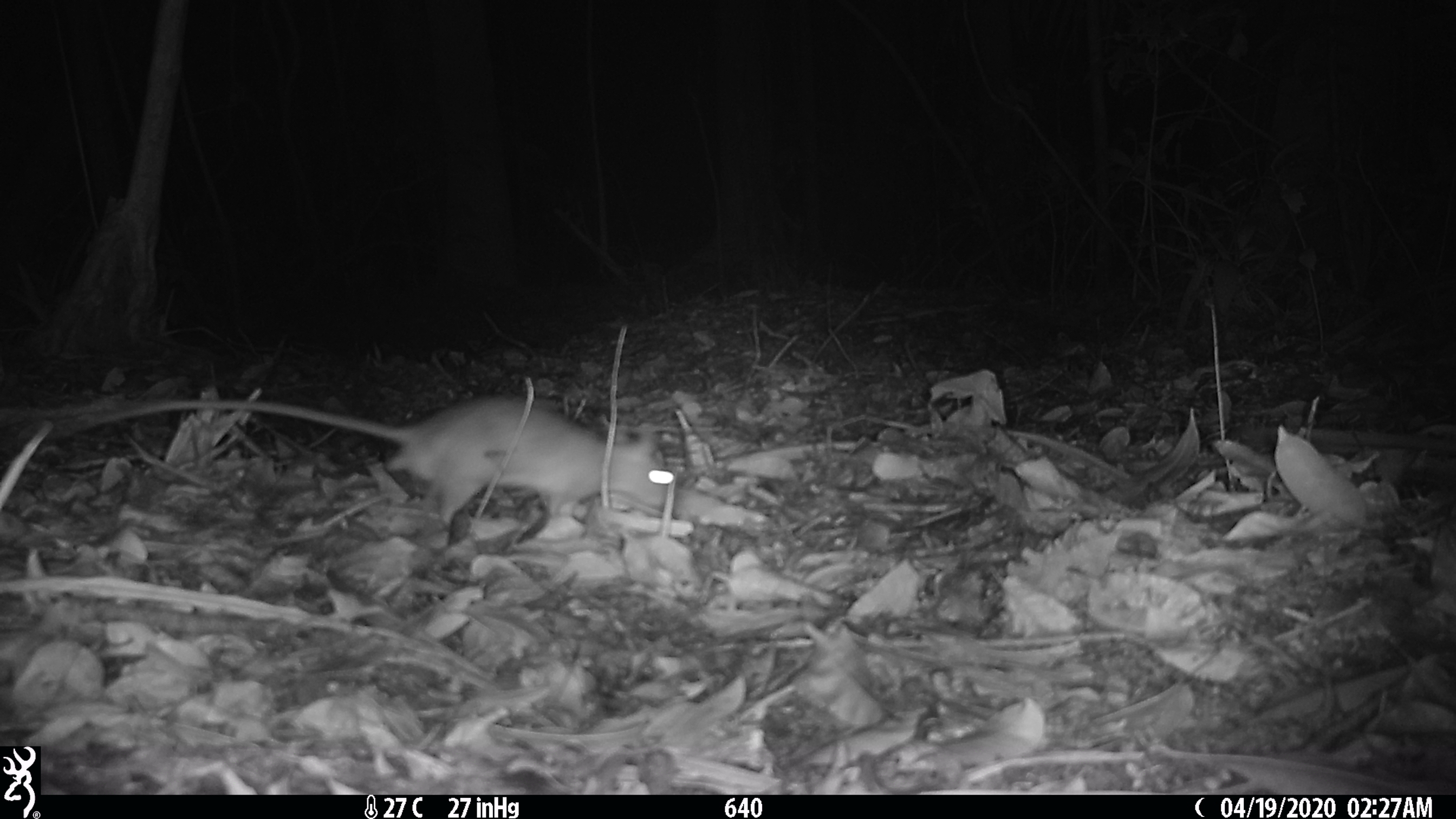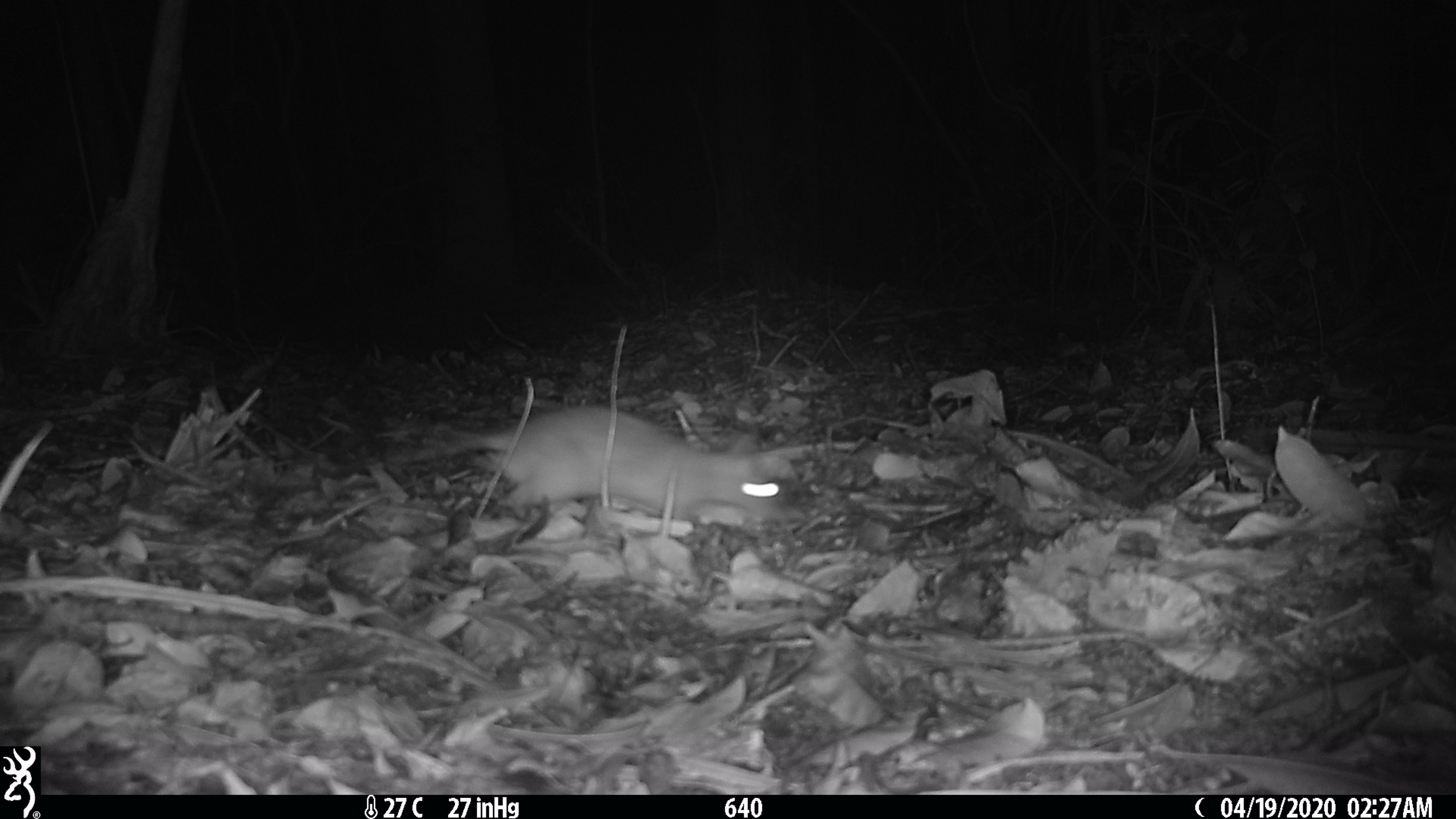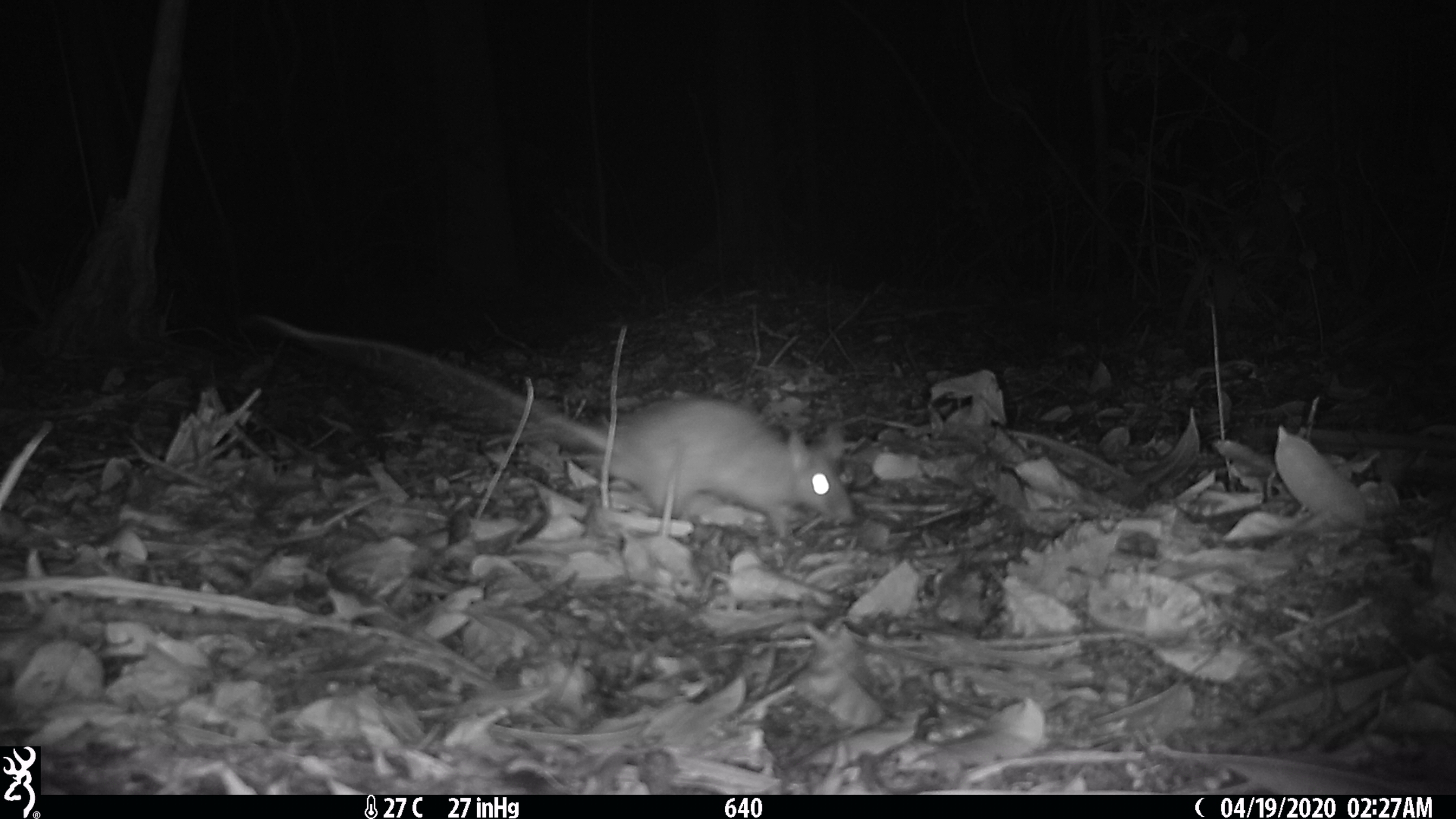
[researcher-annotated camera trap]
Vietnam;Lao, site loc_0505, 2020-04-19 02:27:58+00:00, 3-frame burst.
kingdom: Animalia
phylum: Chordata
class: Mammalia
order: Rodentia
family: Muridae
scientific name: Muridae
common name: old-world mice and rats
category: unidentified murid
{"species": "unidentified murid (old-world mice and rats) (Muridae)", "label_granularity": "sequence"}